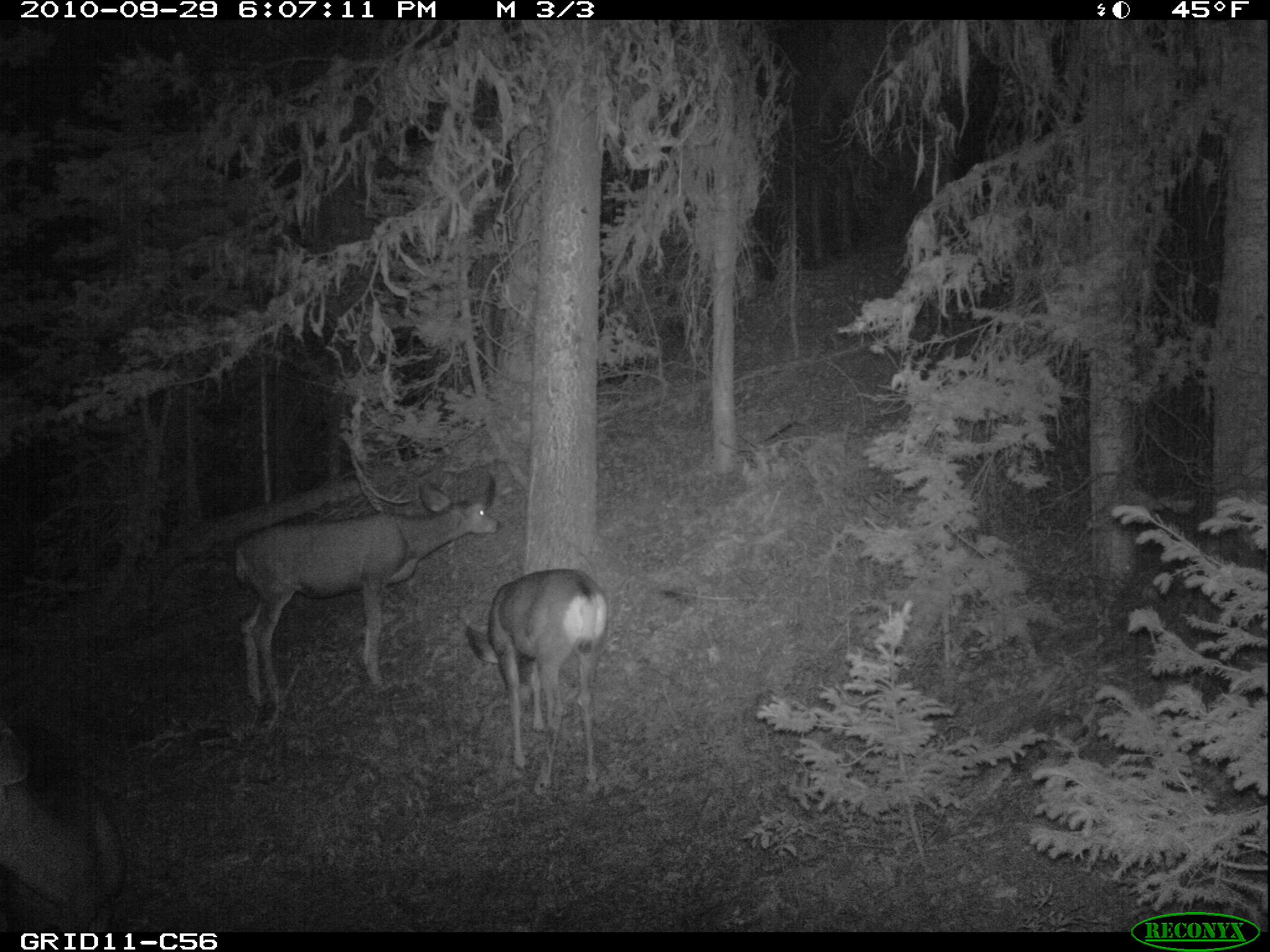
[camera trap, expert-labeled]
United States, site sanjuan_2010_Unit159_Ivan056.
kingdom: Animalia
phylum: Chordata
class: Mammalia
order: Artiodactyla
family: Cervidae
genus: Odocoileus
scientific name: Odocoileus hemionus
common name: mule deer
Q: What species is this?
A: Odocoileus hemionus (mule deer).